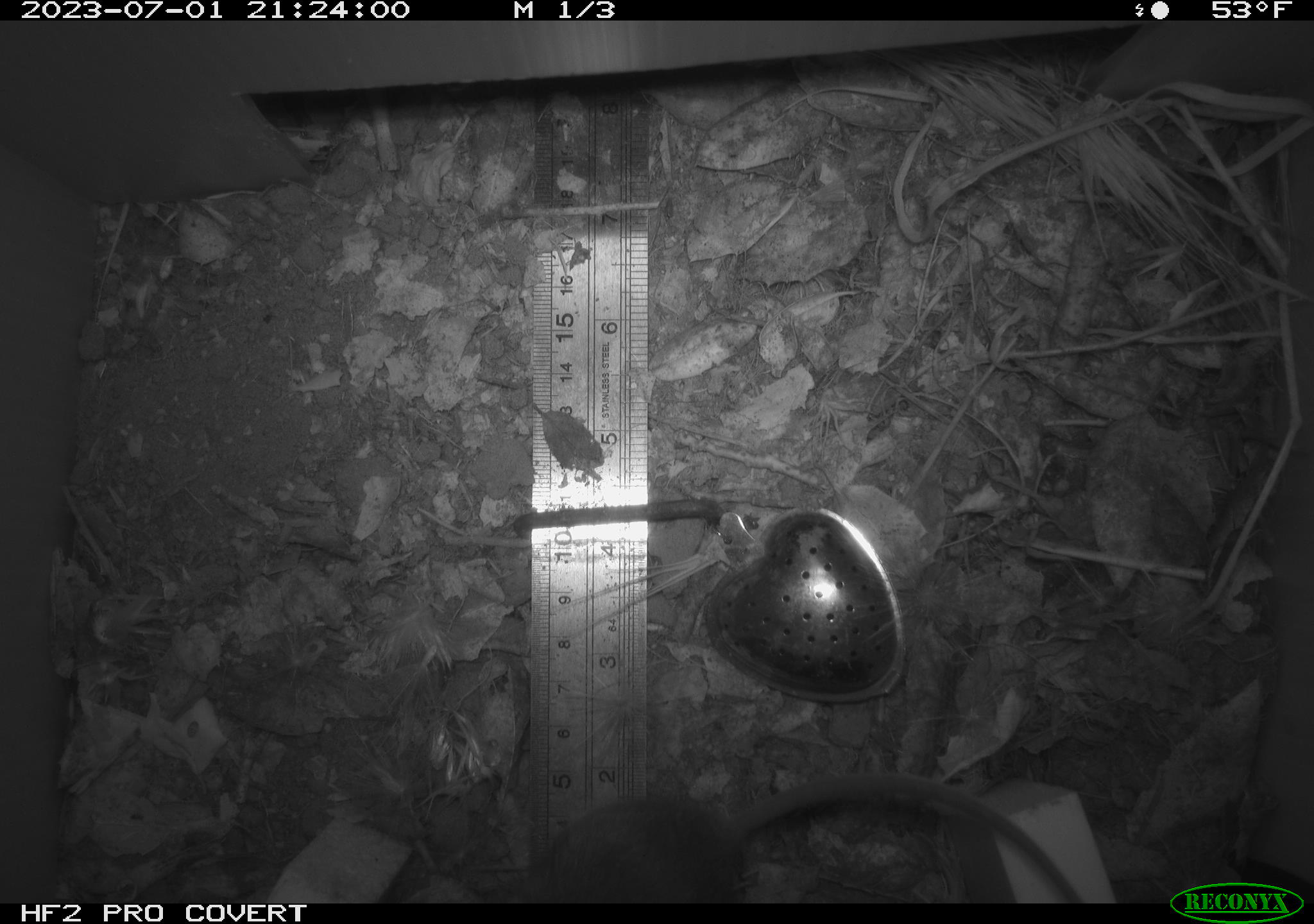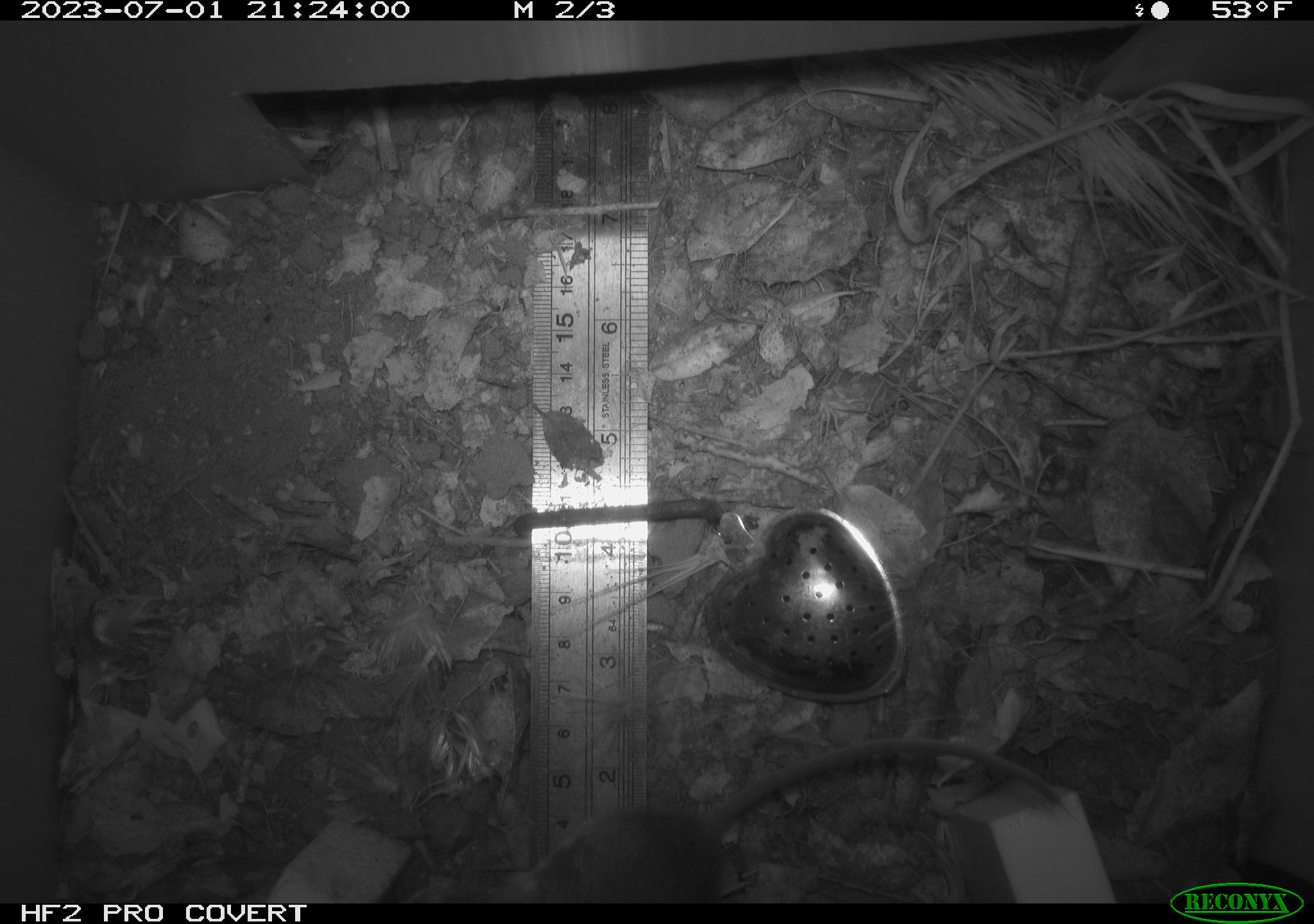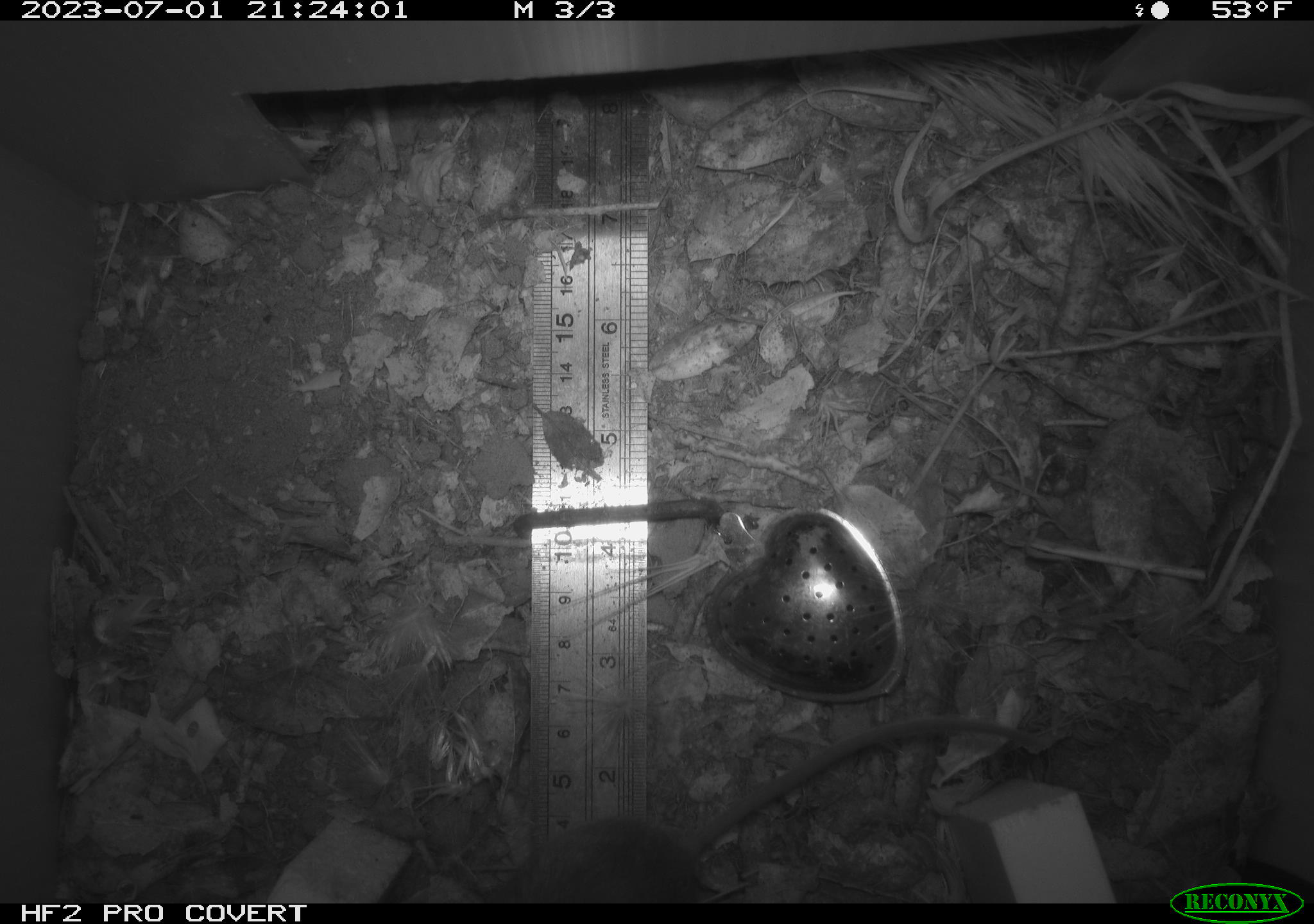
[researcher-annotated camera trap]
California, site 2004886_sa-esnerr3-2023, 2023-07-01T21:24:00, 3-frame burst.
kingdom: Animalia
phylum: Chordata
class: Mammalia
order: Rodentia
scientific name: Rodentia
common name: mouse species